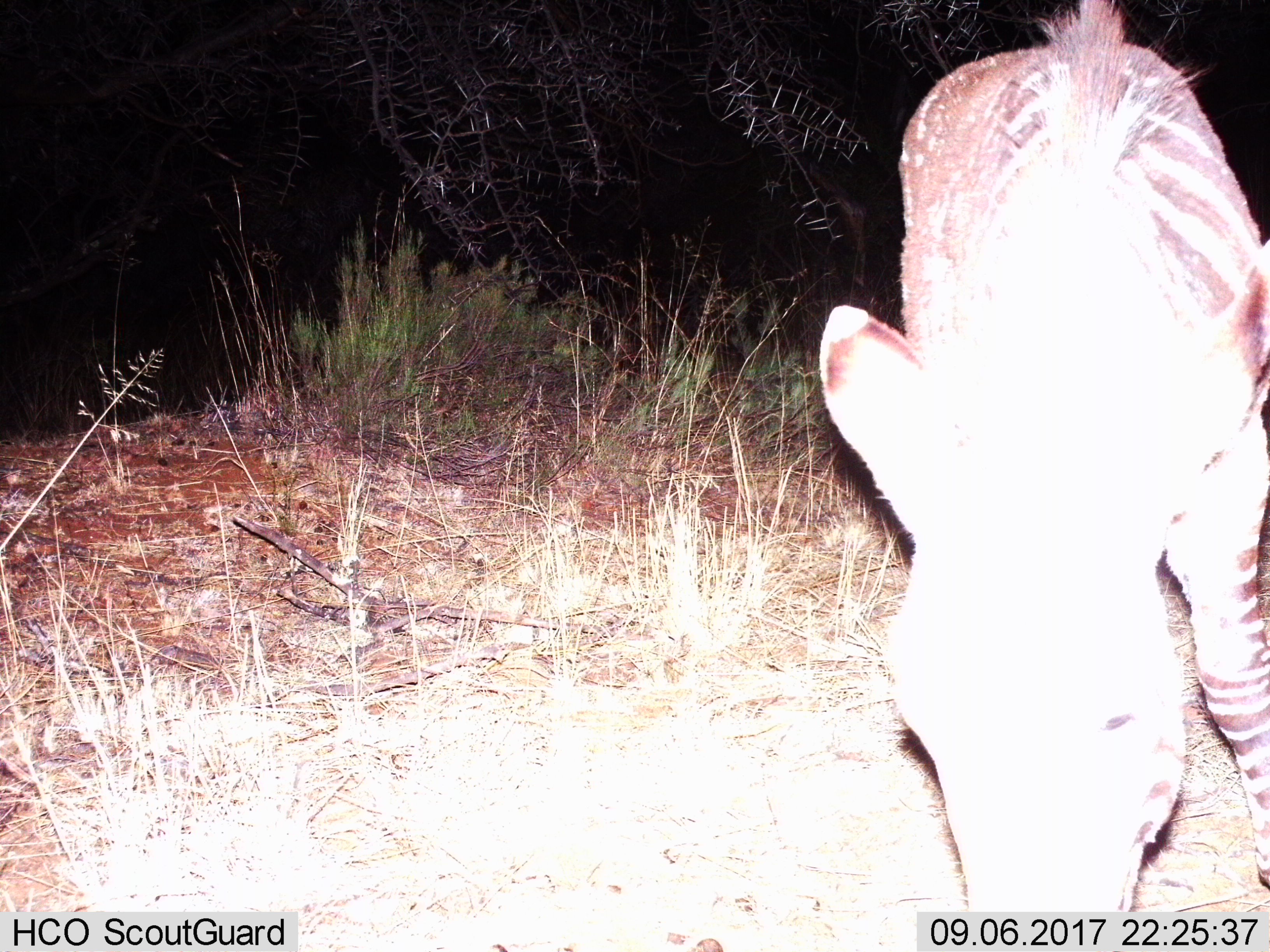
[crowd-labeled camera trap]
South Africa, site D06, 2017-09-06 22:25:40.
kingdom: Animalia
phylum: Chordata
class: Mammalia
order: Perissodactyla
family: Equidae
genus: Equus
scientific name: Equus zebra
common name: mountain zebra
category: zebramountain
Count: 1.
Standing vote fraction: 11%.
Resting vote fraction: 0%.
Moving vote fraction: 0%.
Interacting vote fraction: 0%.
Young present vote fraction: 0%.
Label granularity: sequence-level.